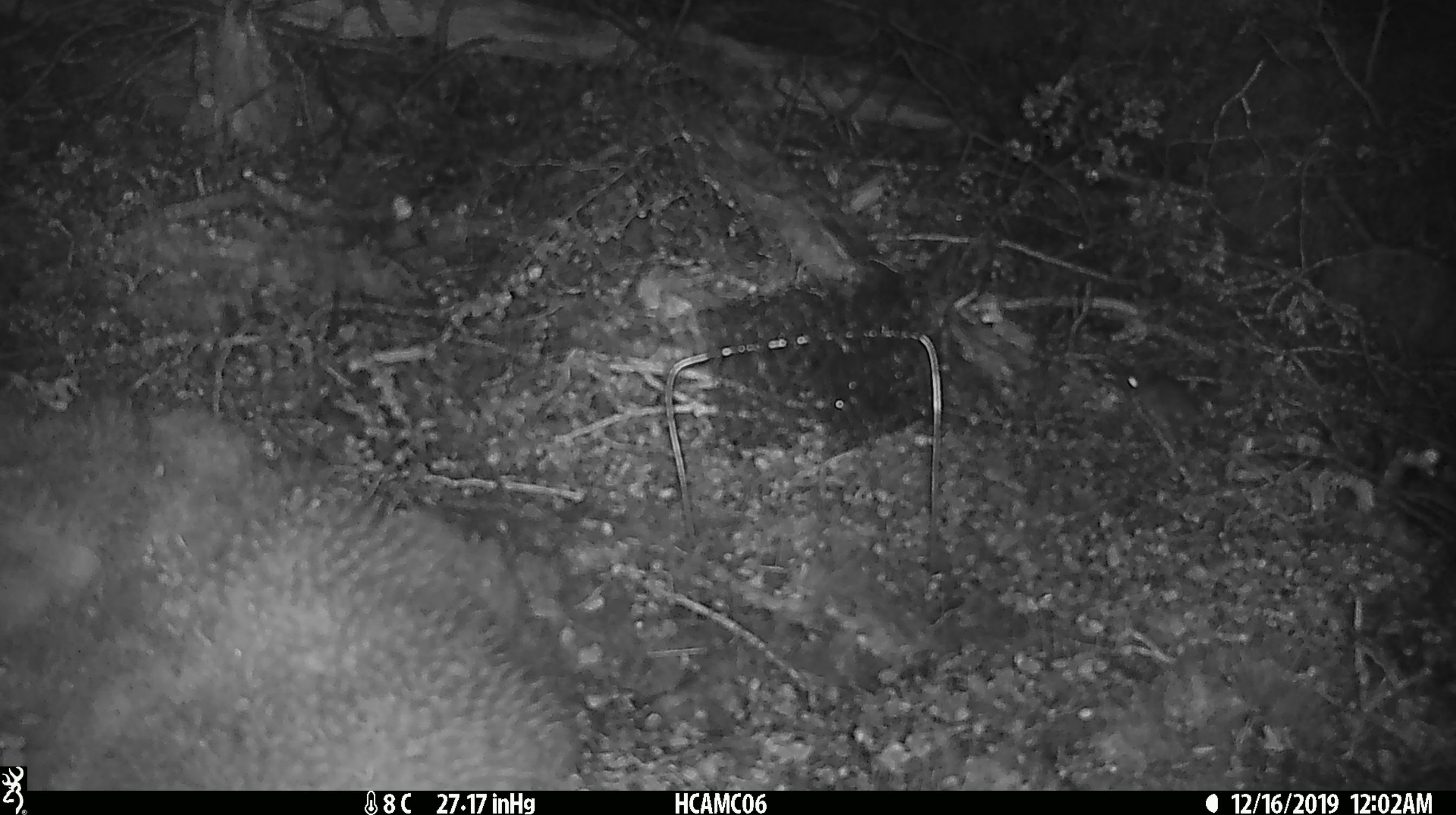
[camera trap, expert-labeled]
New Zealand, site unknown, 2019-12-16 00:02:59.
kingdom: Animalia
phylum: Chordata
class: Mammalia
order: Rodentia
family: Muridae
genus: Mus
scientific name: Mus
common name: mouse